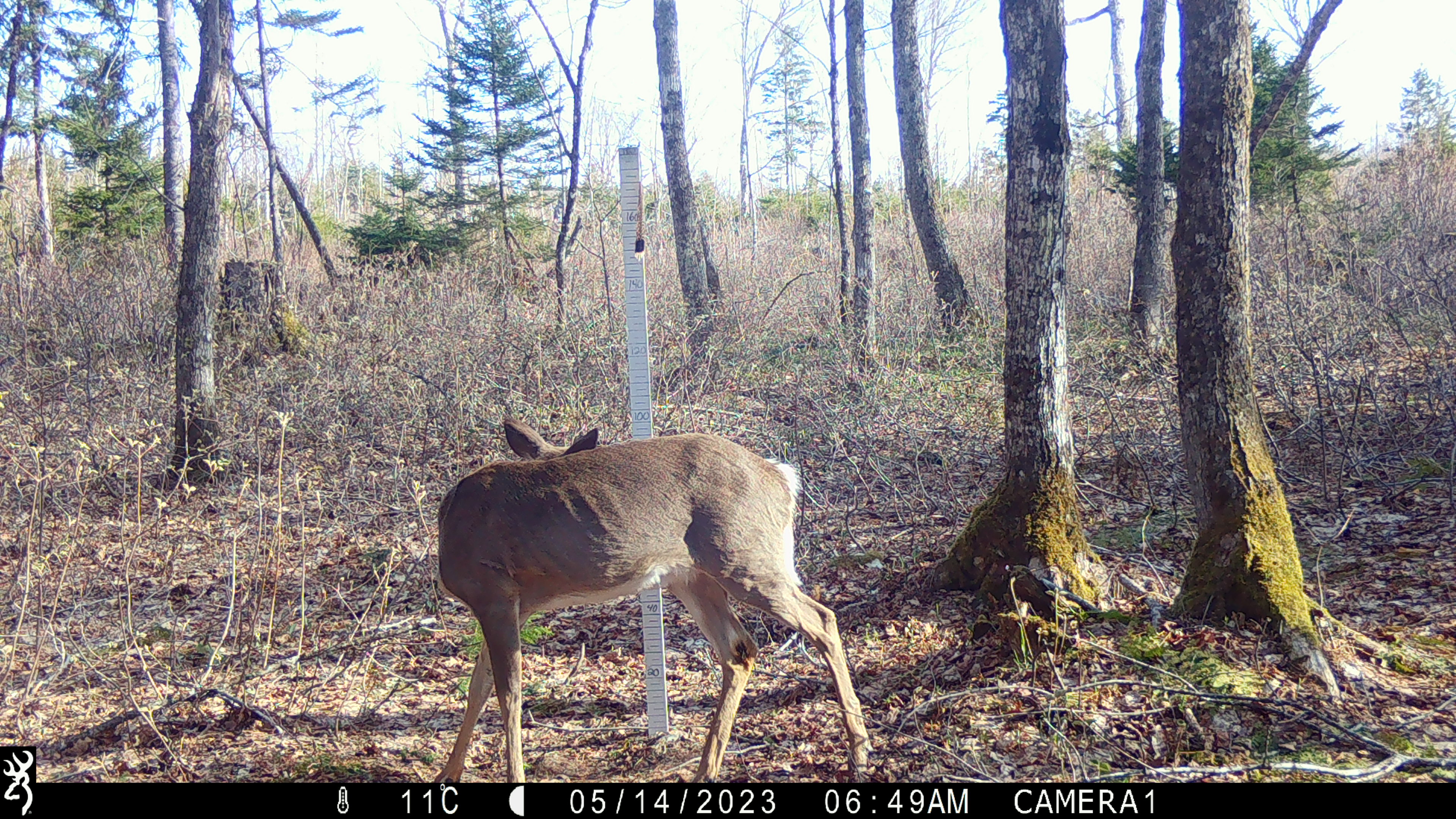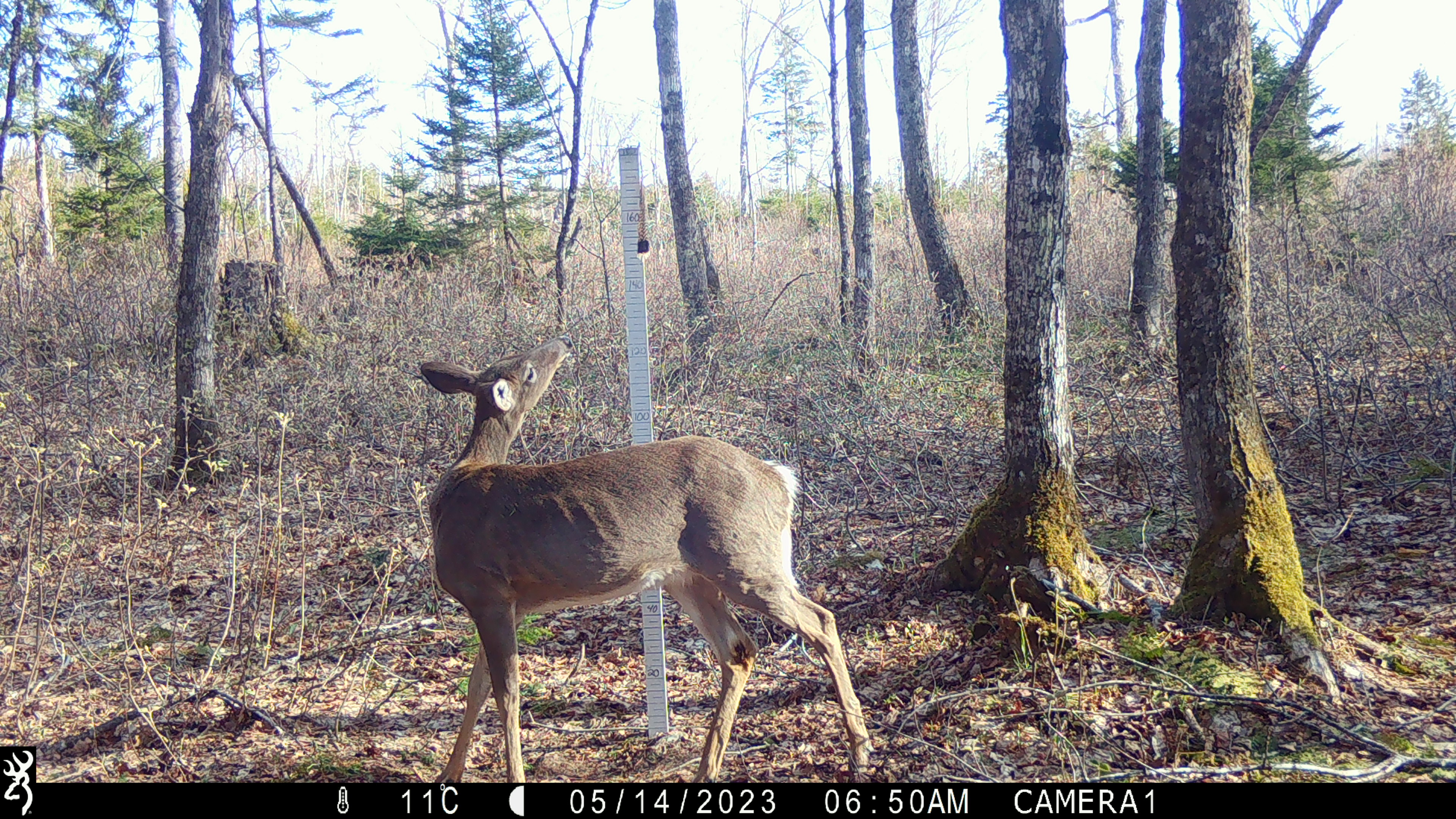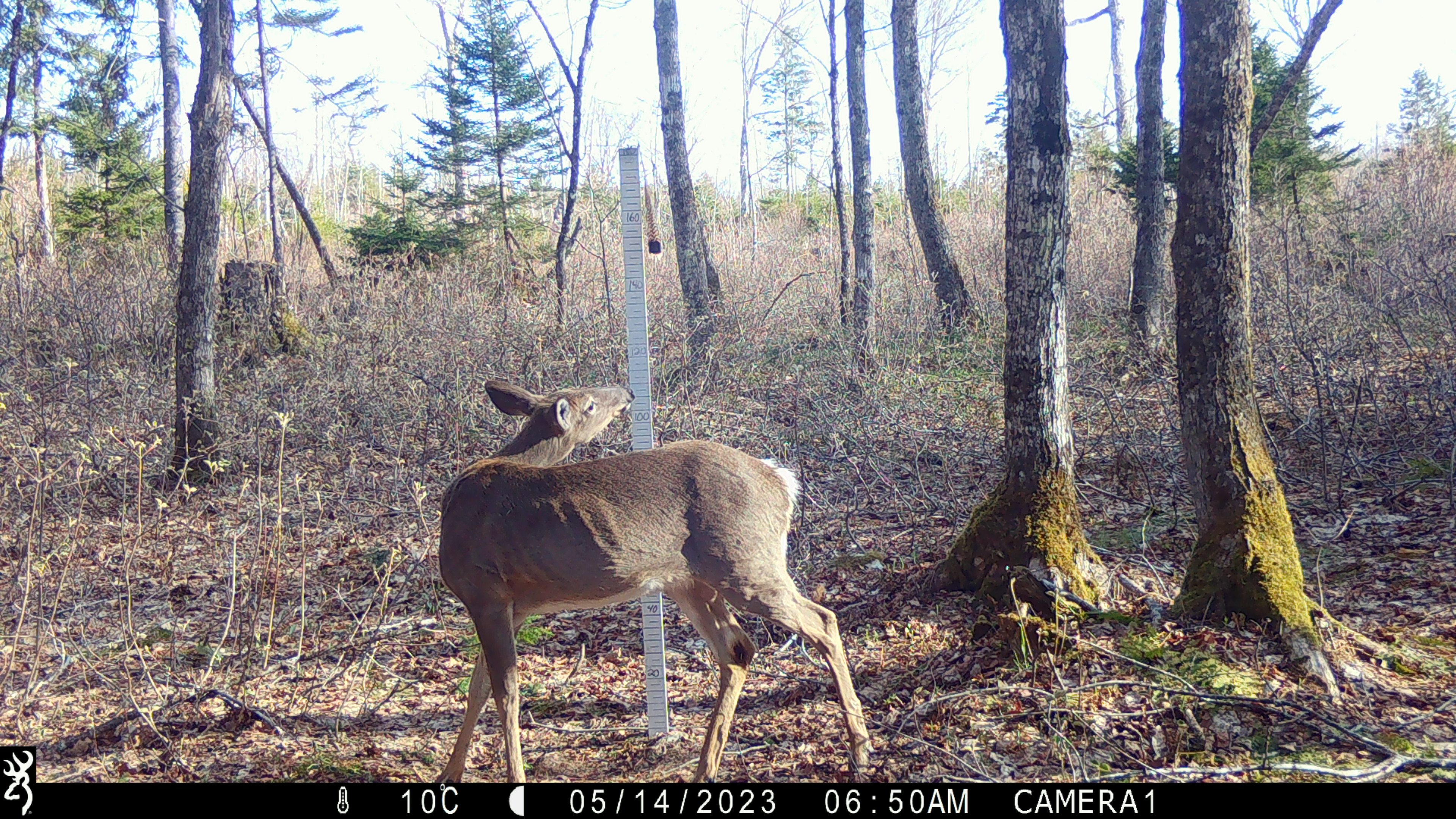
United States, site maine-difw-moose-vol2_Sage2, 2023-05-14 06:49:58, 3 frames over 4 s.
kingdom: Animalia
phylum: Chordata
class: Mammalia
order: Artiodactyla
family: Cervidae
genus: Odocoileus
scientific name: Odocoileus virginianus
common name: white-tailed deer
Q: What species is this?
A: White-tailed deer (Odocoileus virginianus).